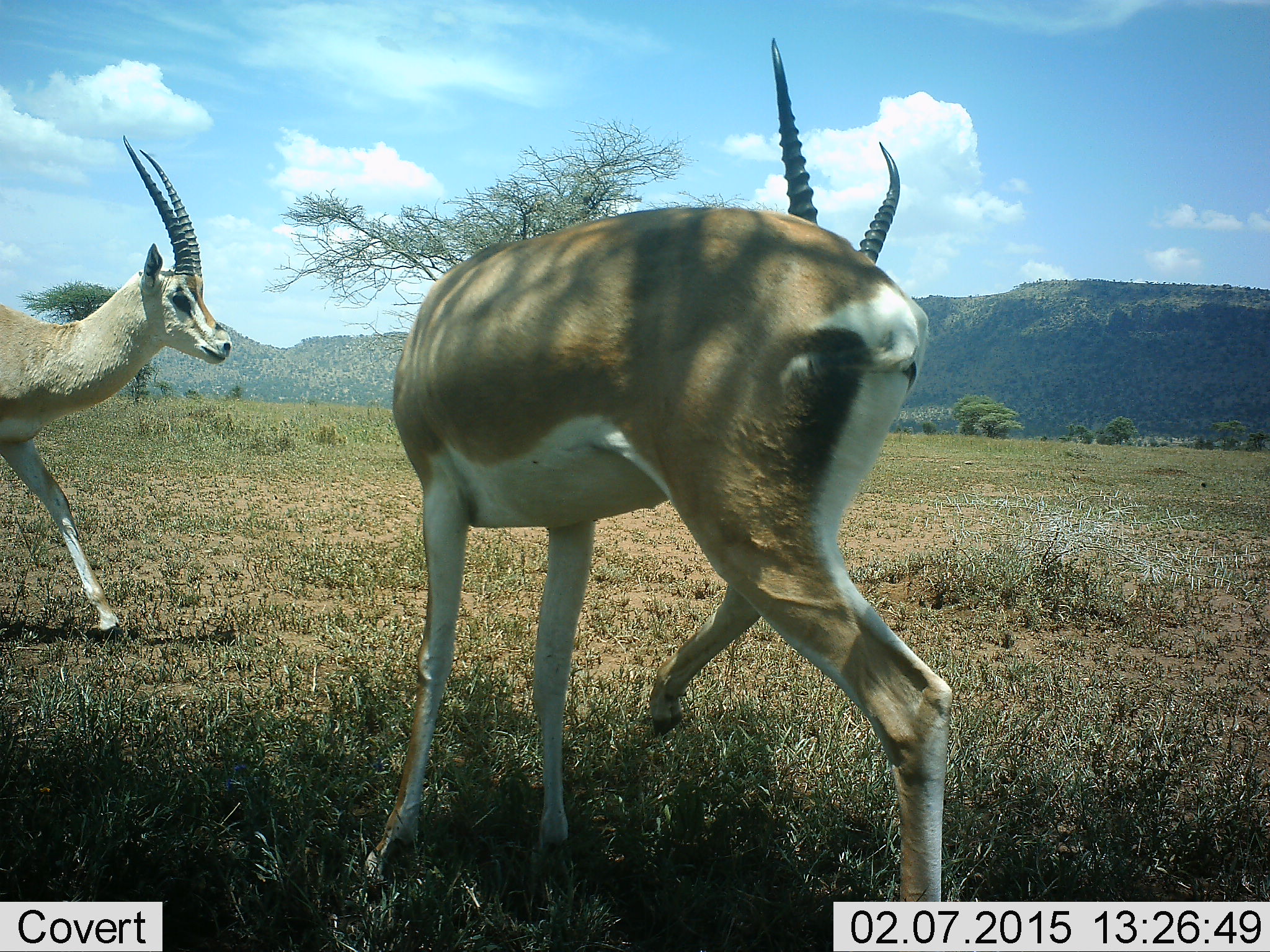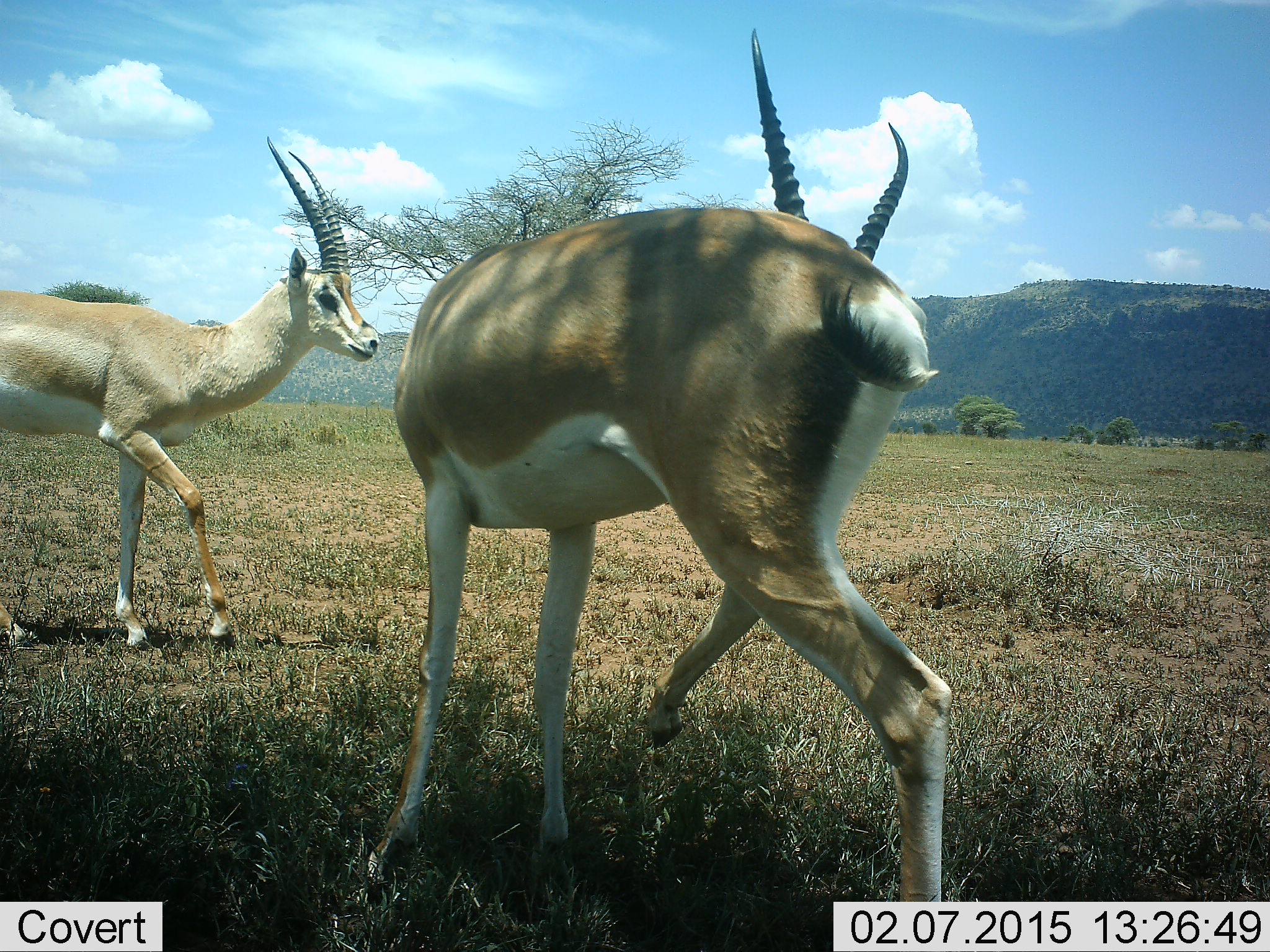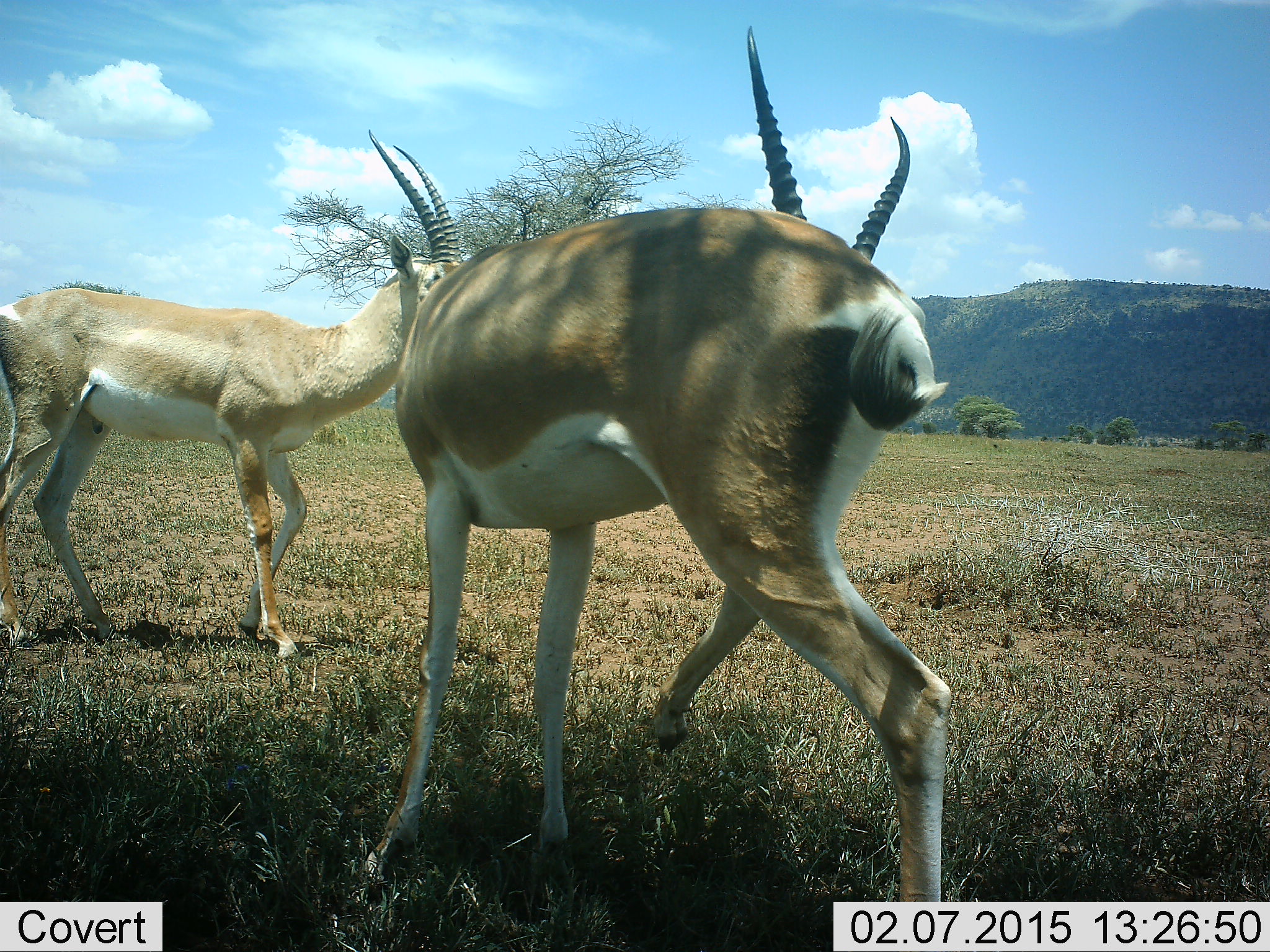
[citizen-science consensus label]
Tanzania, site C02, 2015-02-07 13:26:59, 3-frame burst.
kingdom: Animalia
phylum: Chordata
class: Mammalia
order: Artiodactyla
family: Bovidae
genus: Nanger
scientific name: Nanger granti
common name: grant's gazelle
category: gazellegrants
Gazellegrants (grant's gazelle) (Nanger granti), count 2. Behavior (volunteer vote fractions): standing 60%, resting 0%, moving 70%, interacting 0%. Young present (vote fraction): 0%. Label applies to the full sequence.